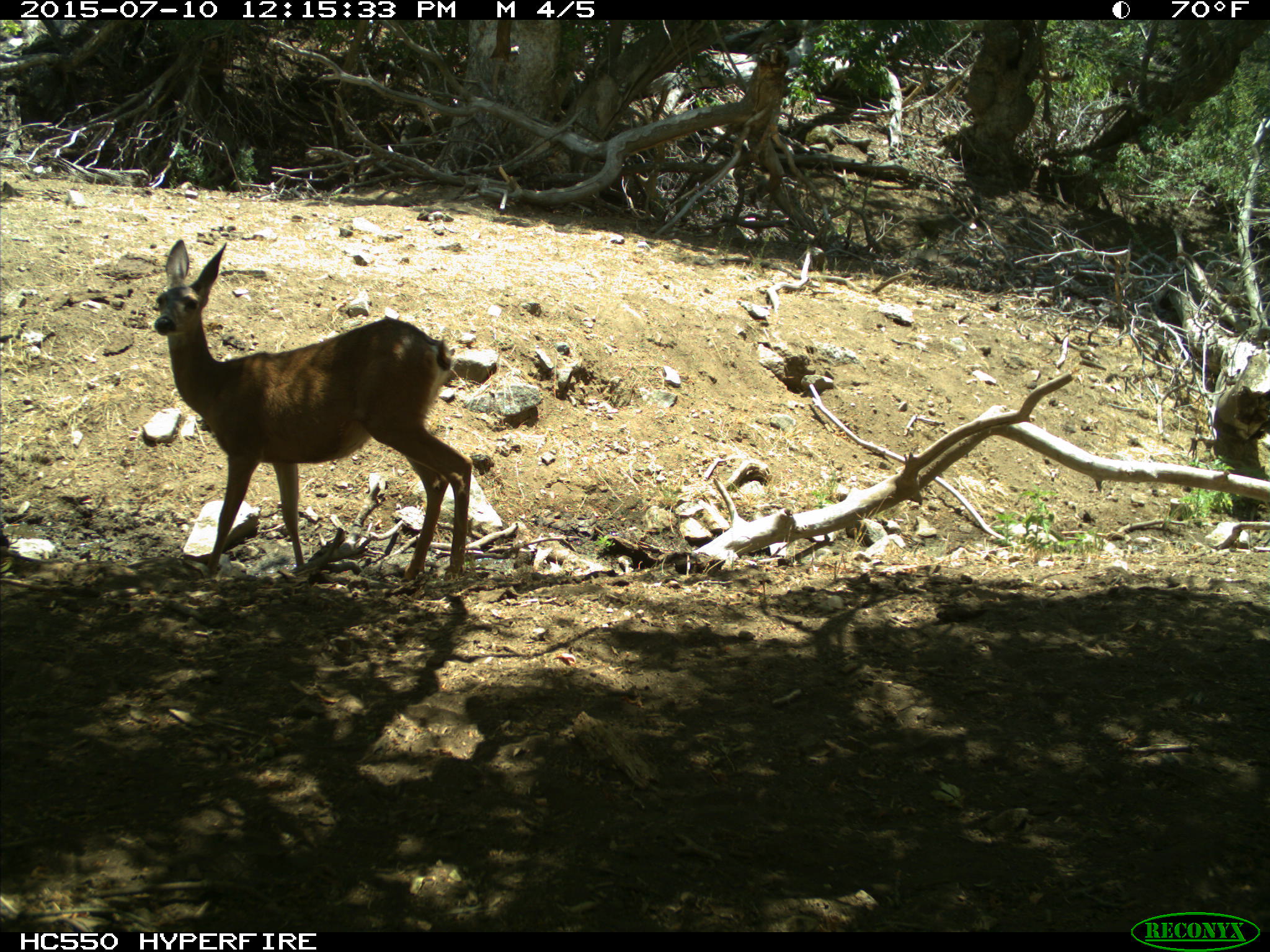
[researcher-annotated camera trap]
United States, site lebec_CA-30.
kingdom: Animalia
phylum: Chordata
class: Mammalia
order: Artiodactyla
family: Cervidae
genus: Odocoileus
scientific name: Odocoileus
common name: deer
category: unidentified deer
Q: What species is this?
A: Unidentified deer (deer) (Odocoileus).